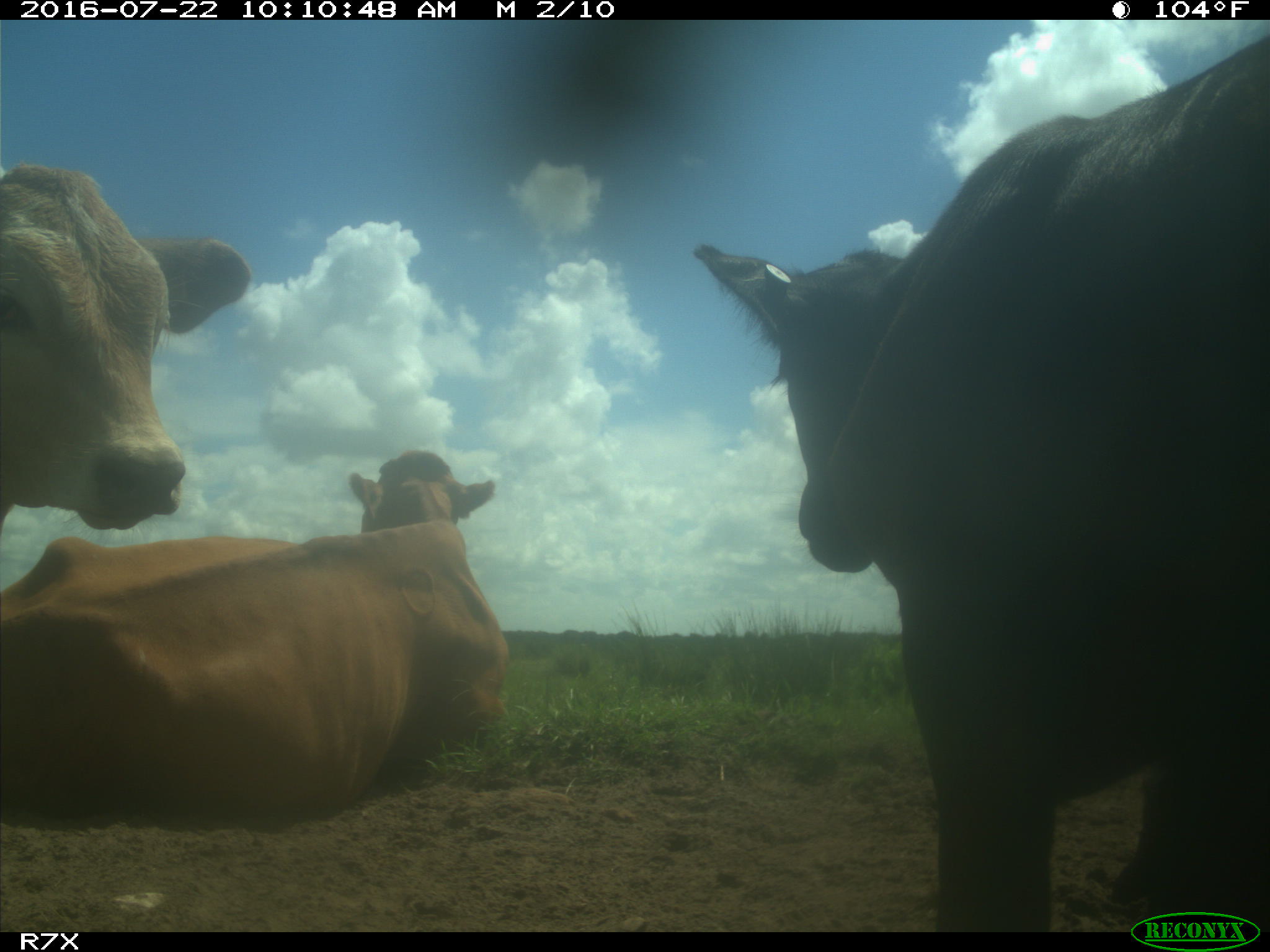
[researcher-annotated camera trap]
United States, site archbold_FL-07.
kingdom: Animalia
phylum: Chordata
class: Mammalia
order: Artiodactyla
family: Bovidae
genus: Bos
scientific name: Bos taurus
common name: domestic cow